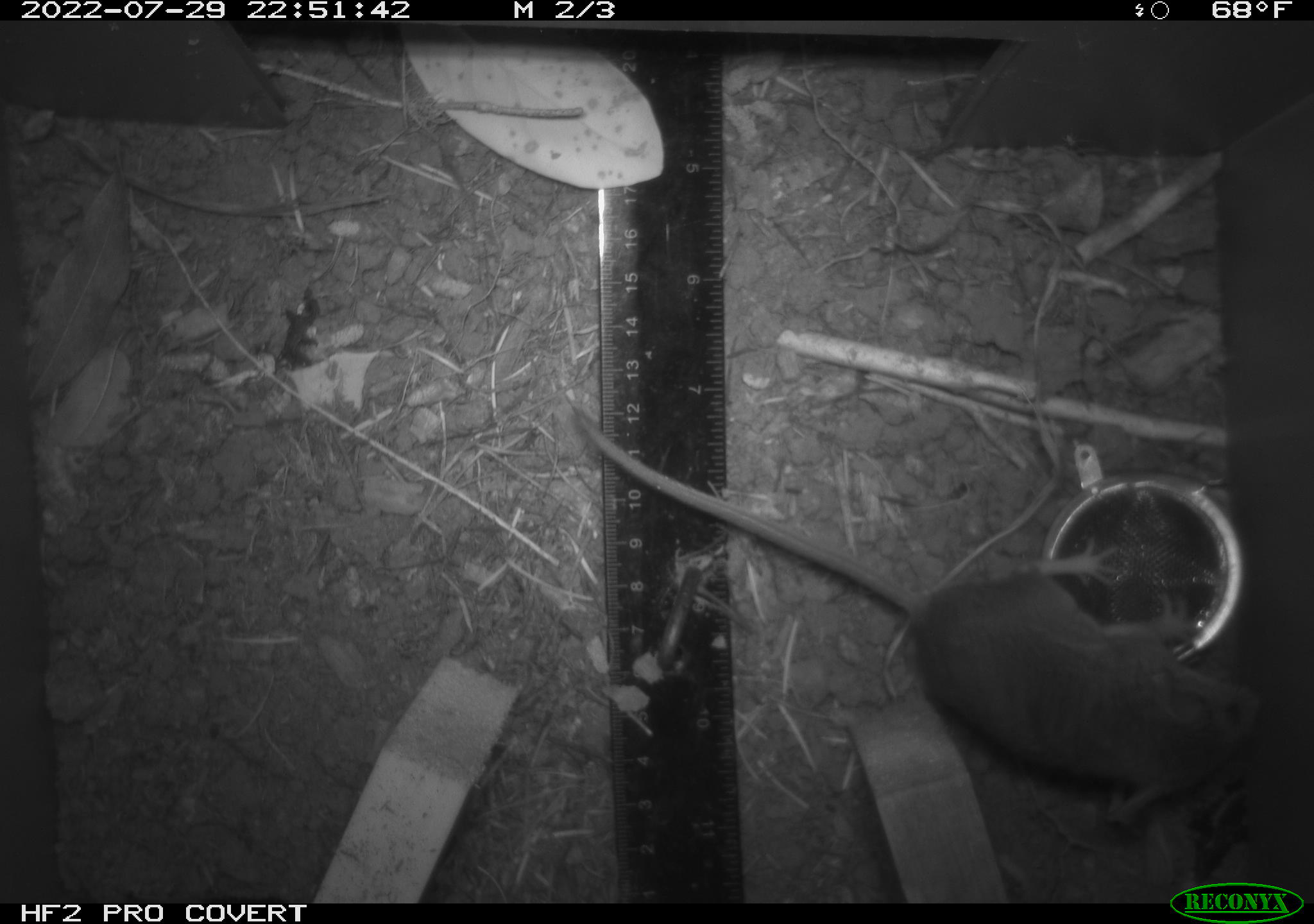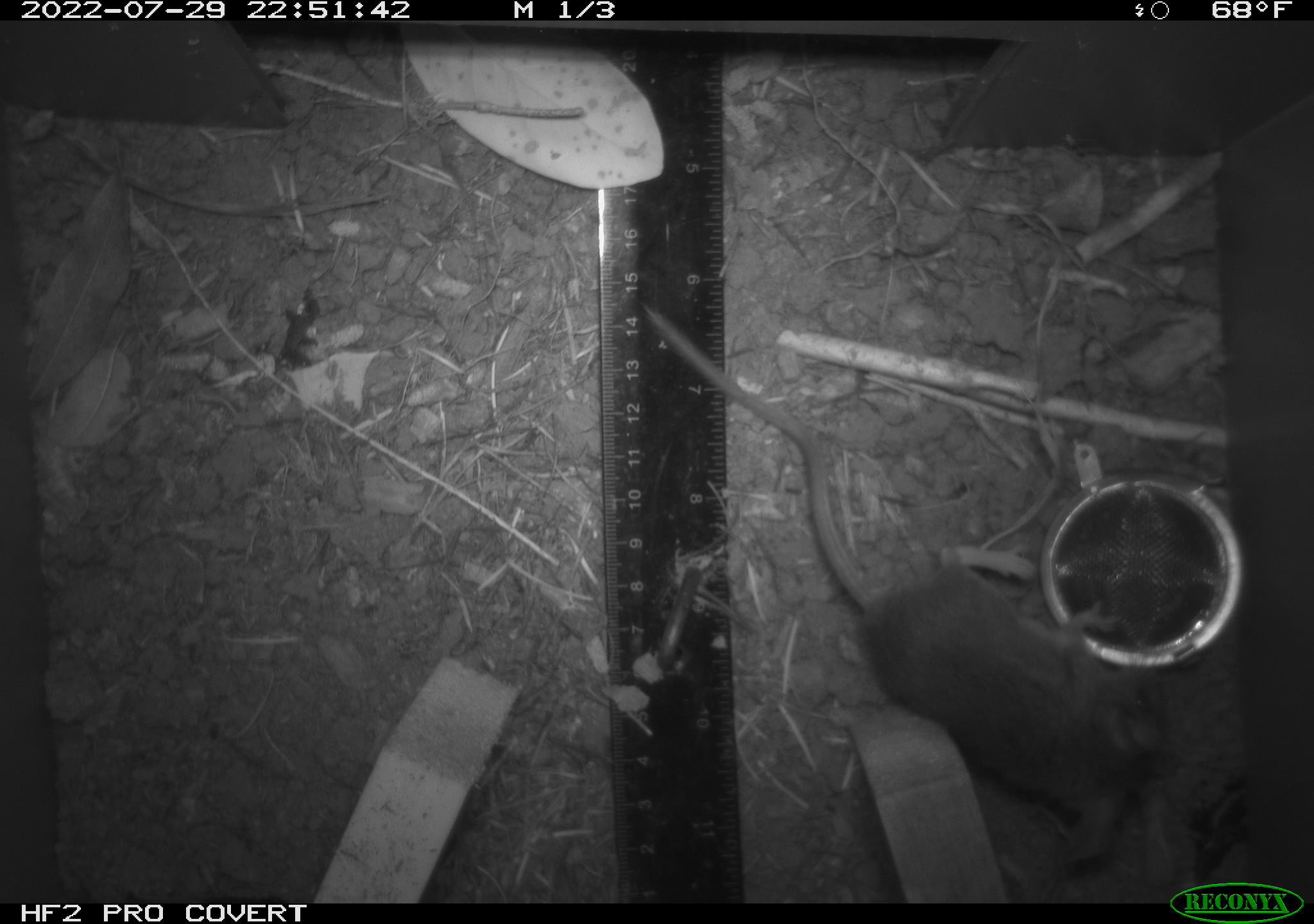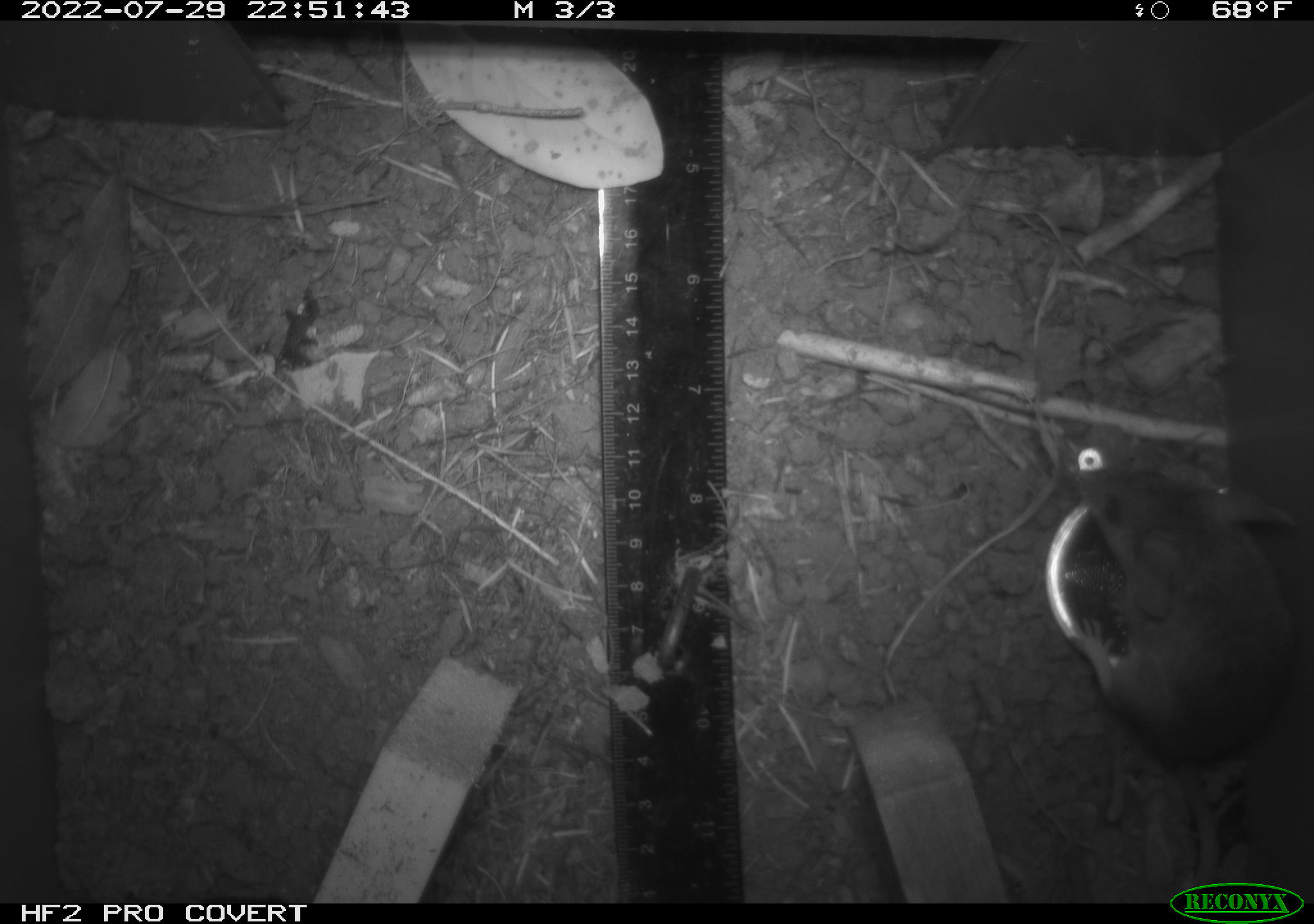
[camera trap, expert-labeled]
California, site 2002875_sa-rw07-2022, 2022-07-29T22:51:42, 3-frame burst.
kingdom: Animalia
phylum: Chordata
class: Mammalia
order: Rodentia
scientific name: Rodentia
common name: mouse species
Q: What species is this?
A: Mouse species (Rodentia).